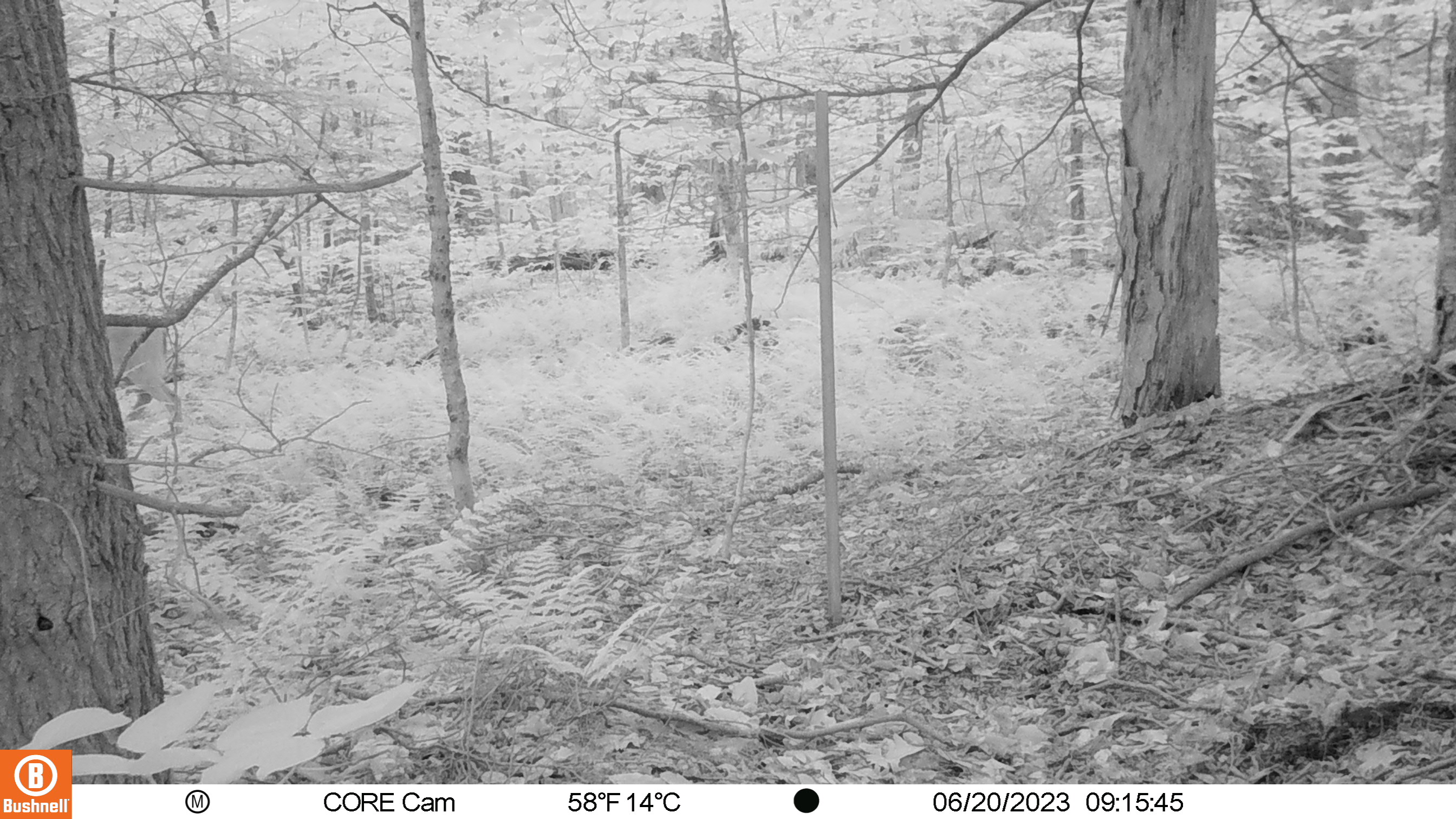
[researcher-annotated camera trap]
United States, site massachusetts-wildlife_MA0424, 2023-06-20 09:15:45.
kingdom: Animalia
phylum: Chordata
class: Mammalia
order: Artiodactyla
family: Cervidae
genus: Odocoileus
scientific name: Odocoileus virginianus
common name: white-tailed deer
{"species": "white-tailed deer (Odocoileus virginianus)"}